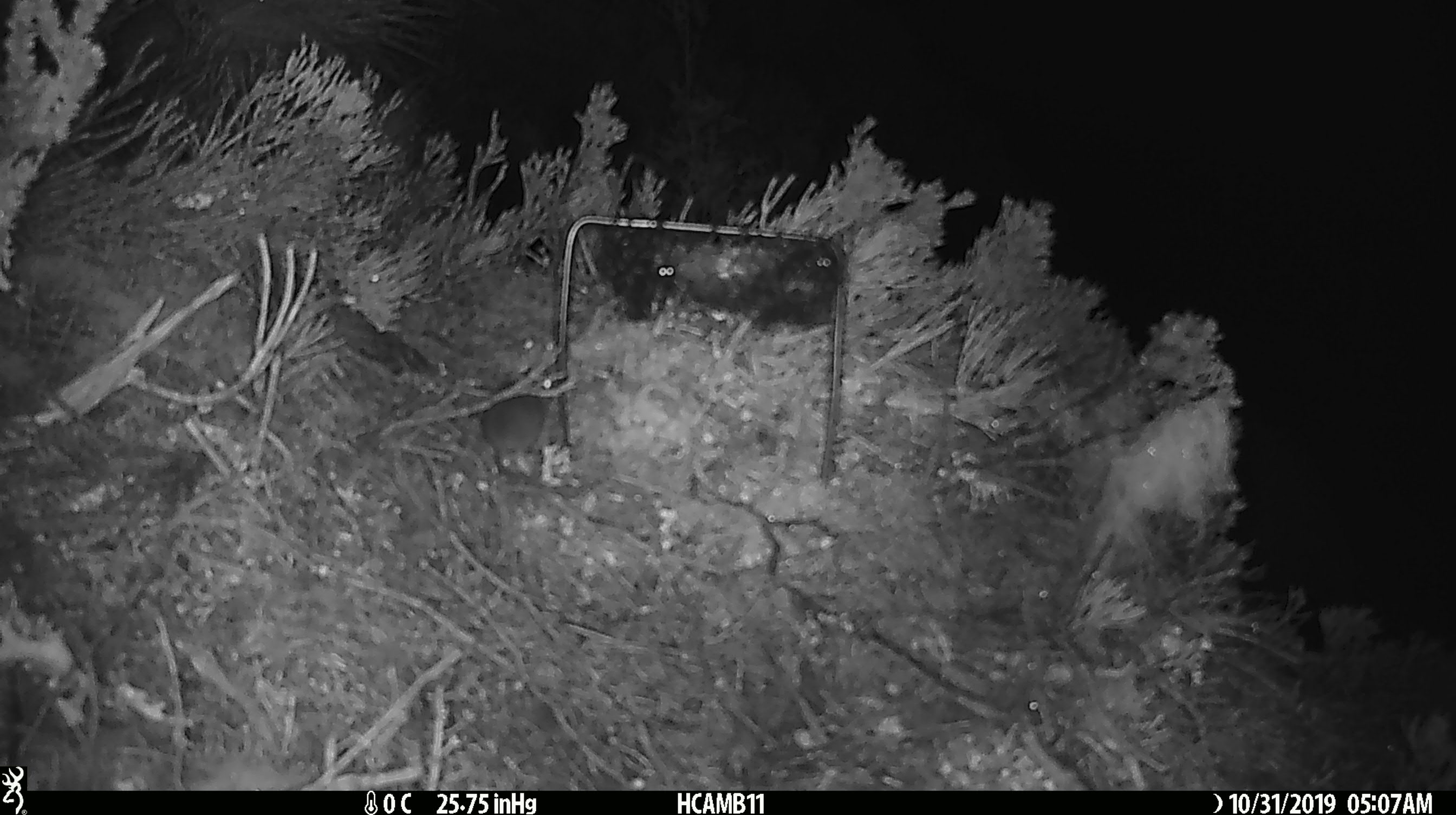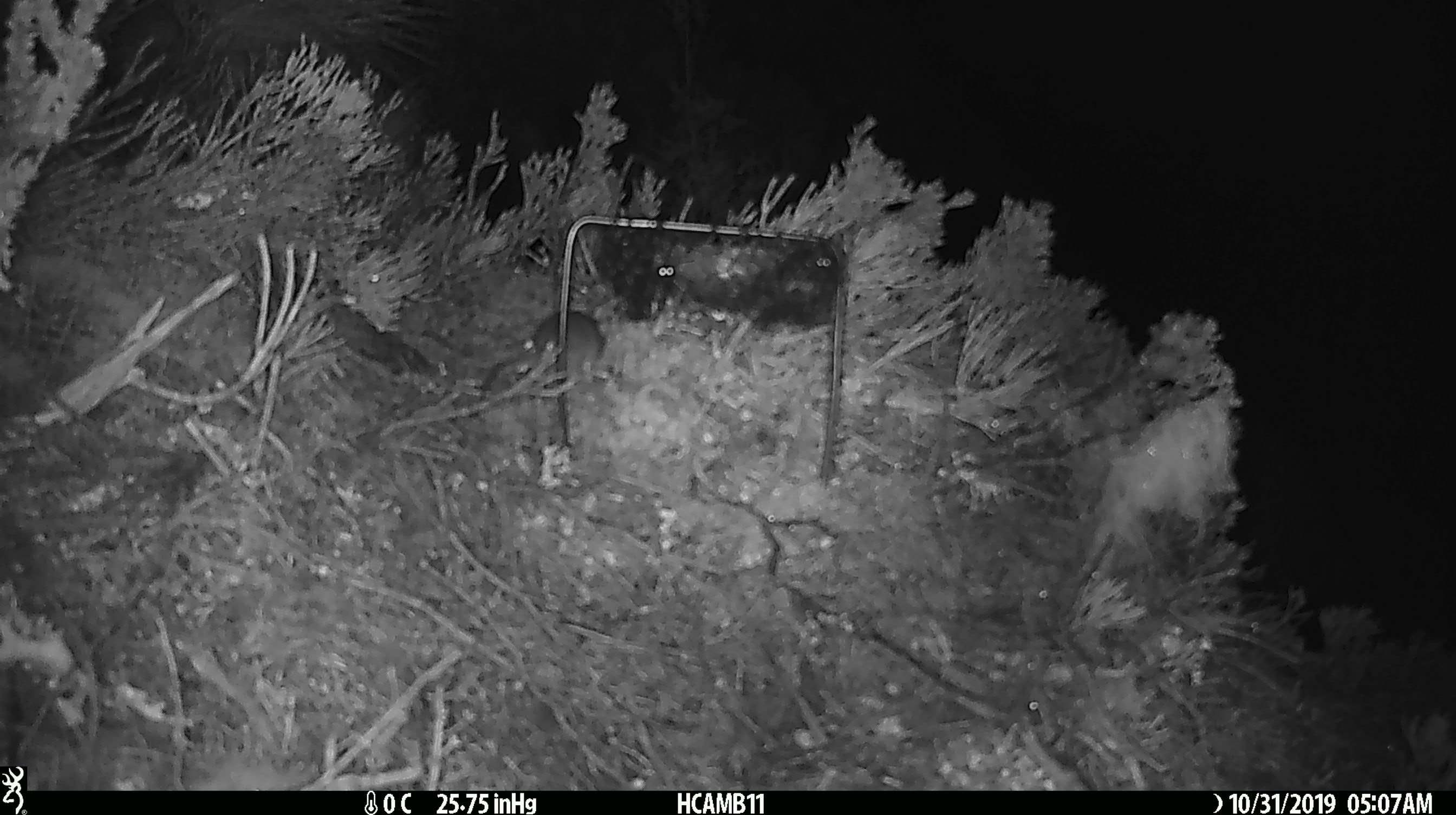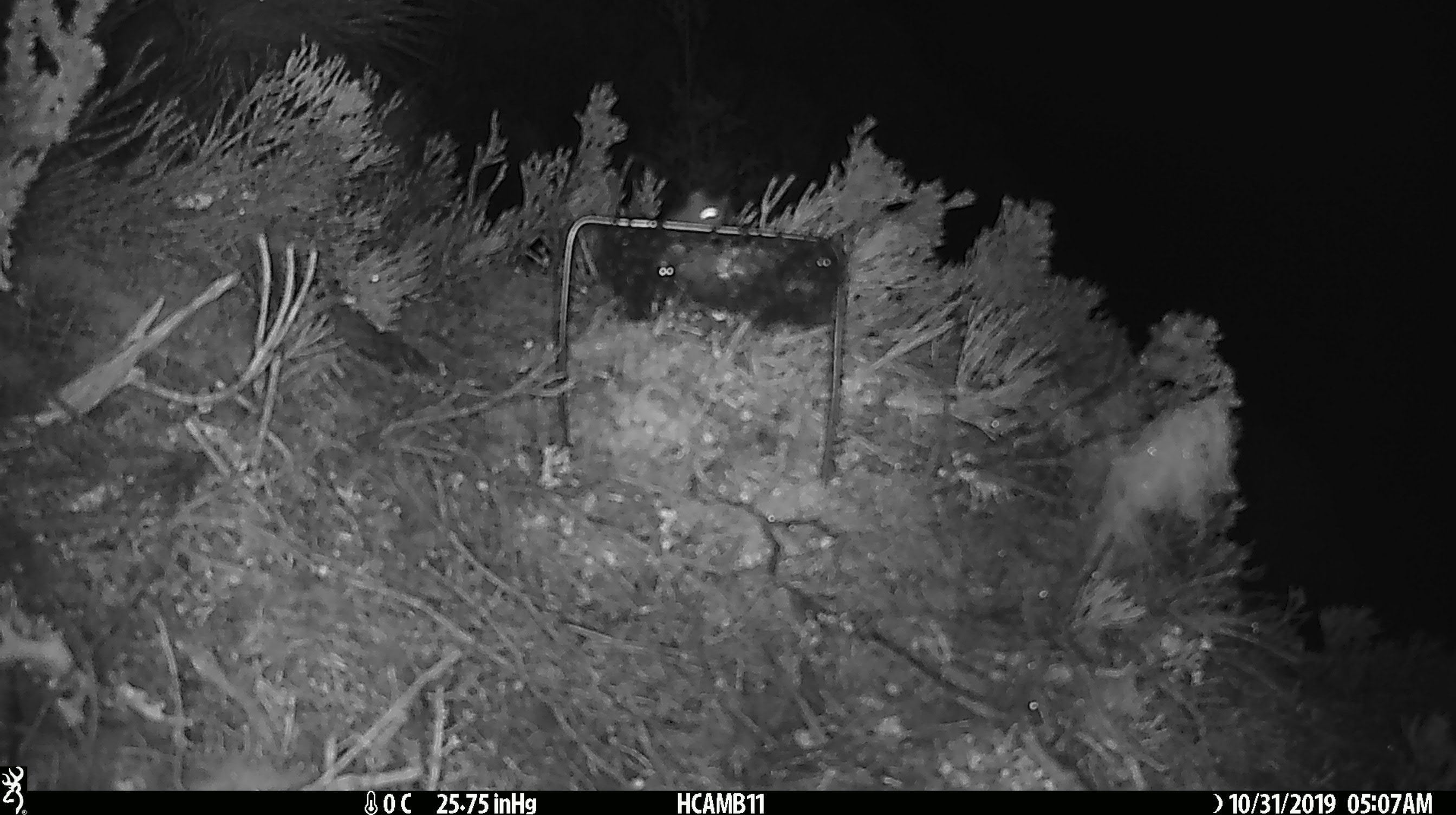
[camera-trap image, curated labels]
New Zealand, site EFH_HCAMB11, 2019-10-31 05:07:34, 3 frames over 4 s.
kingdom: Animalia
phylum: Chordata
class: Mammalia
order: Rodentia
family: Muridae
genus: Mus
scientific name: Mus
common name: mouse